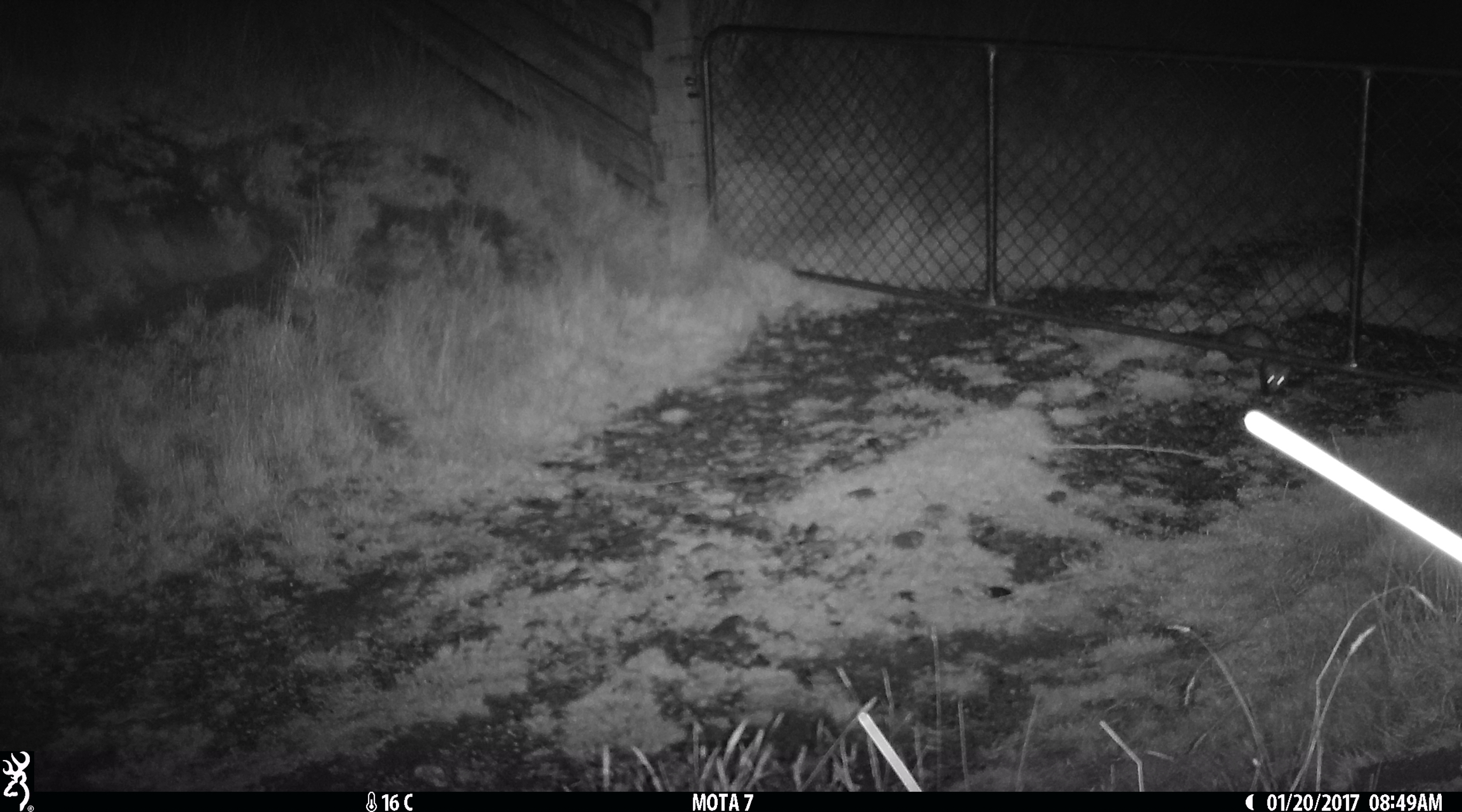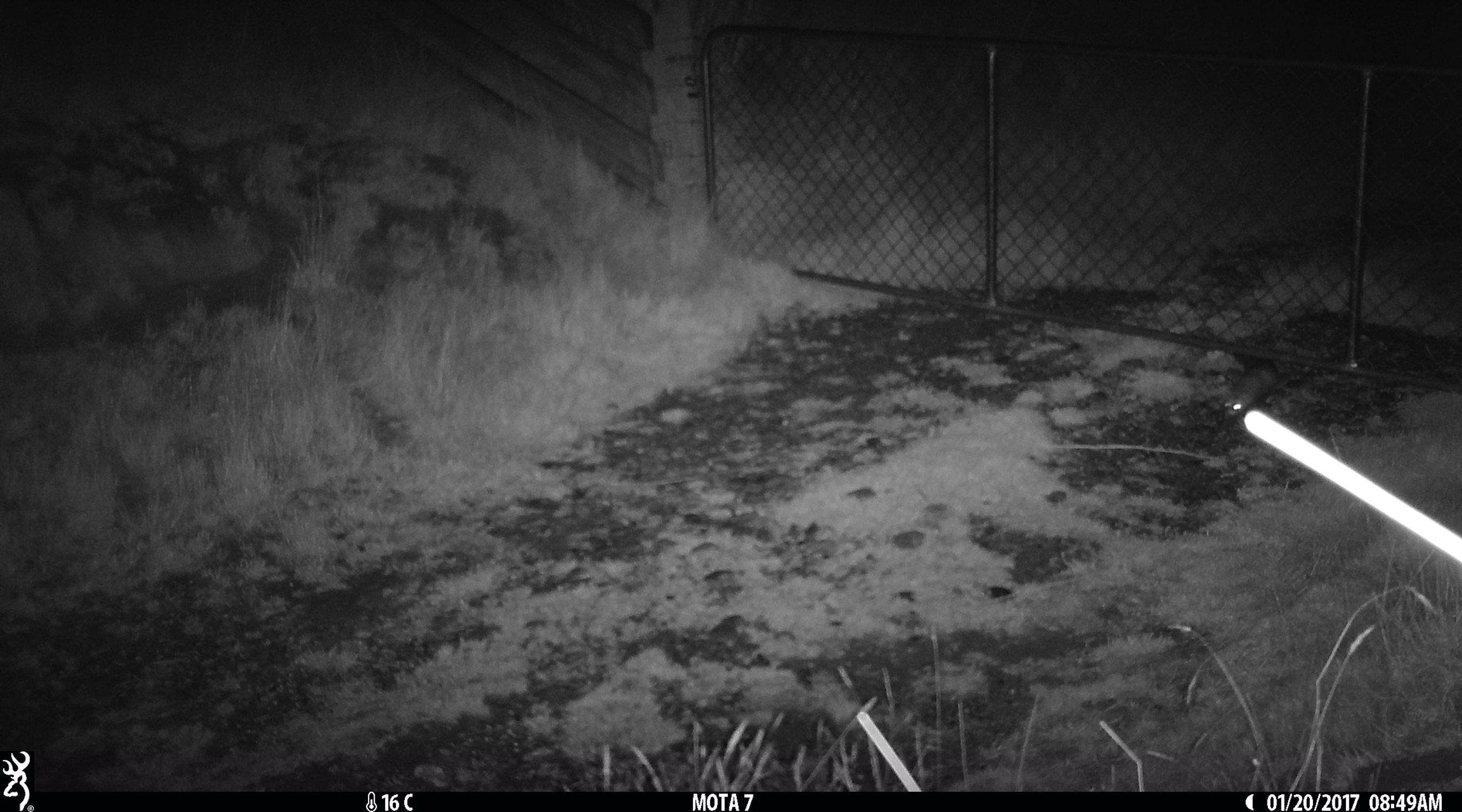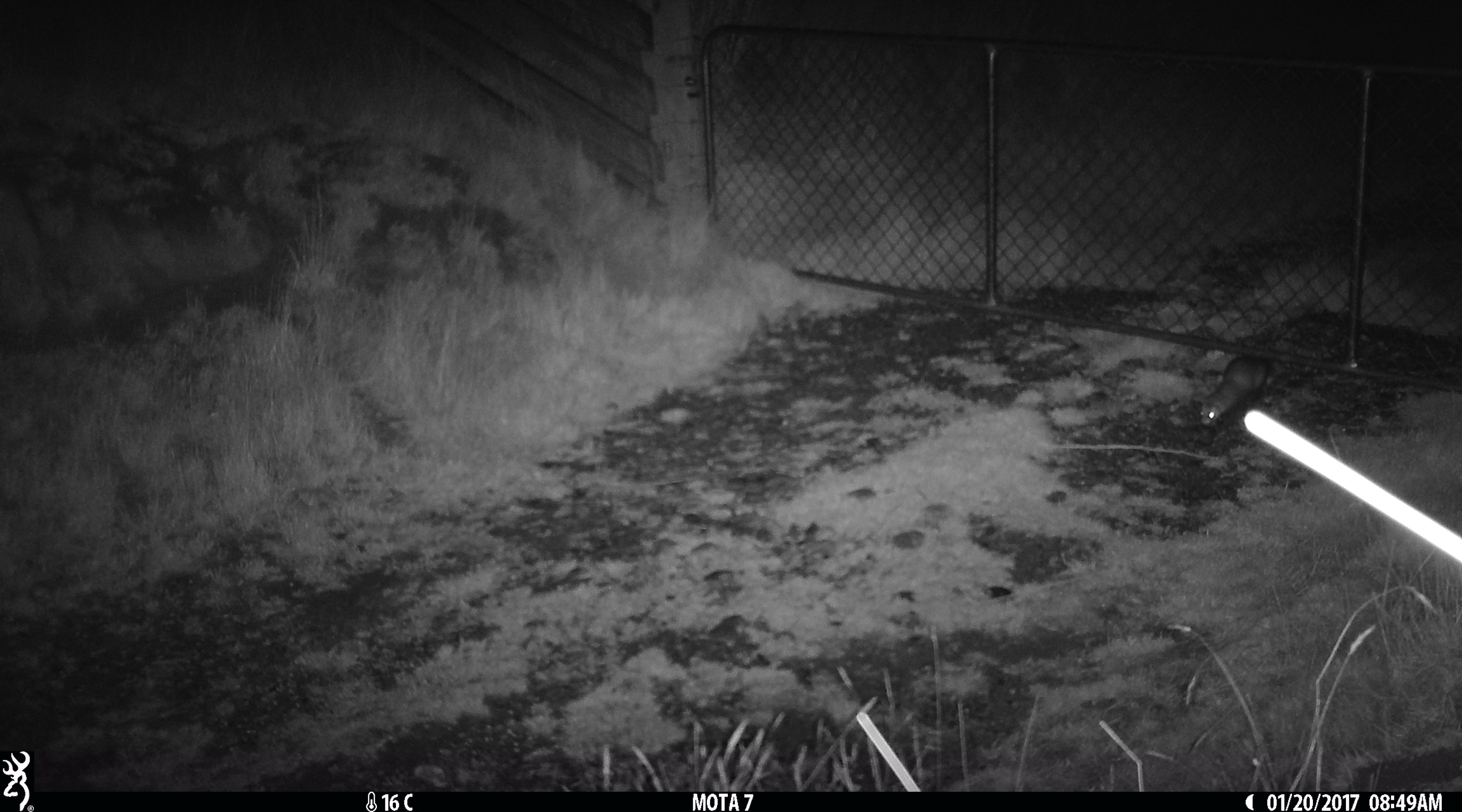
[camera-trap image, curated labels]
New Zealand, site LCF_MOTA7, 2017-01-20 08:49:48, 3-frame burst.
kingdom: Animalia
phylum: Chordata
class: Mammalia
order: Carnivora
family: Mustelidae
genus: Mustela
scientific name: Mustela furo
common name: ferret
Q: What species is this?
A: Ferret (Mustela furo).